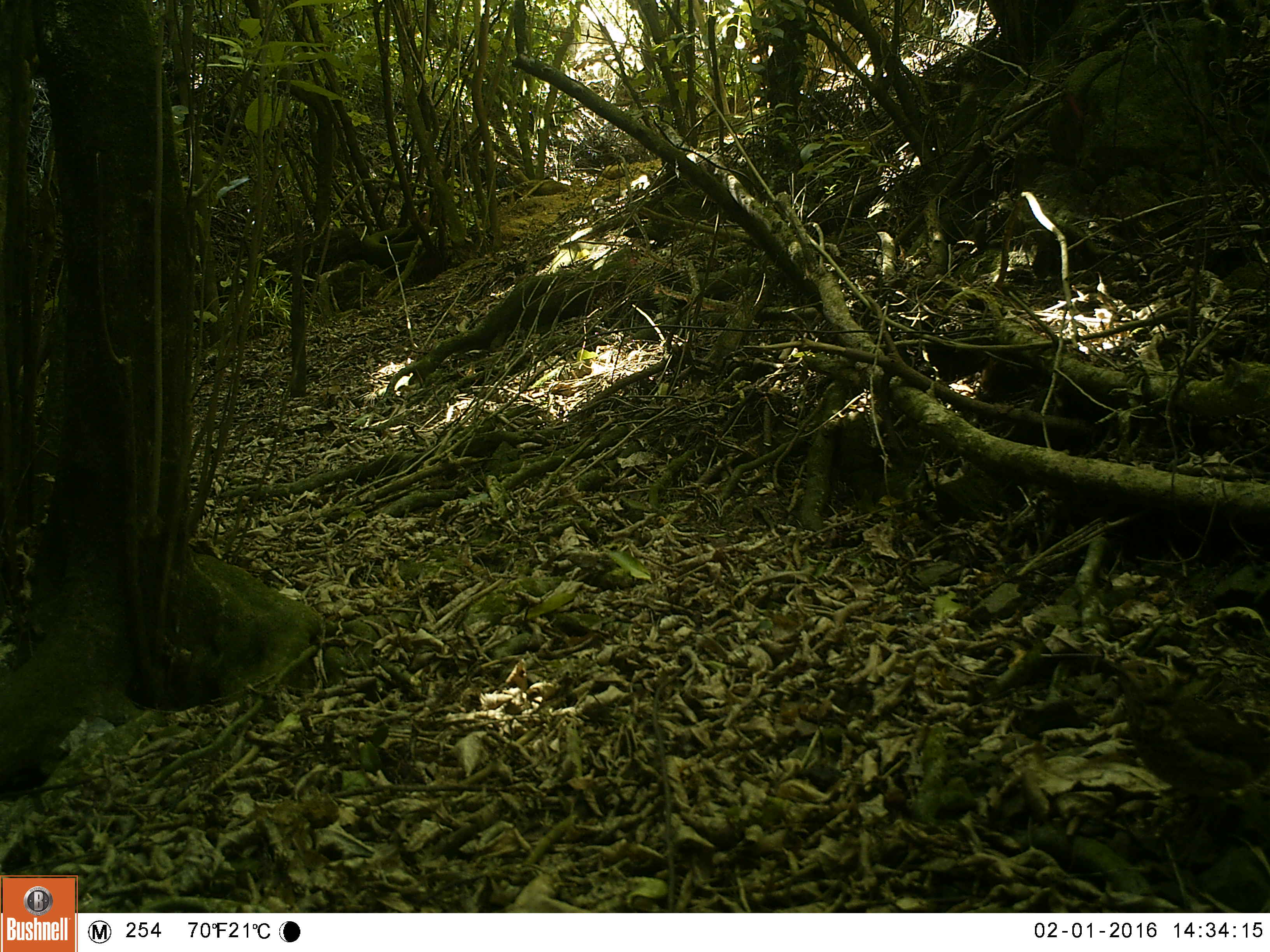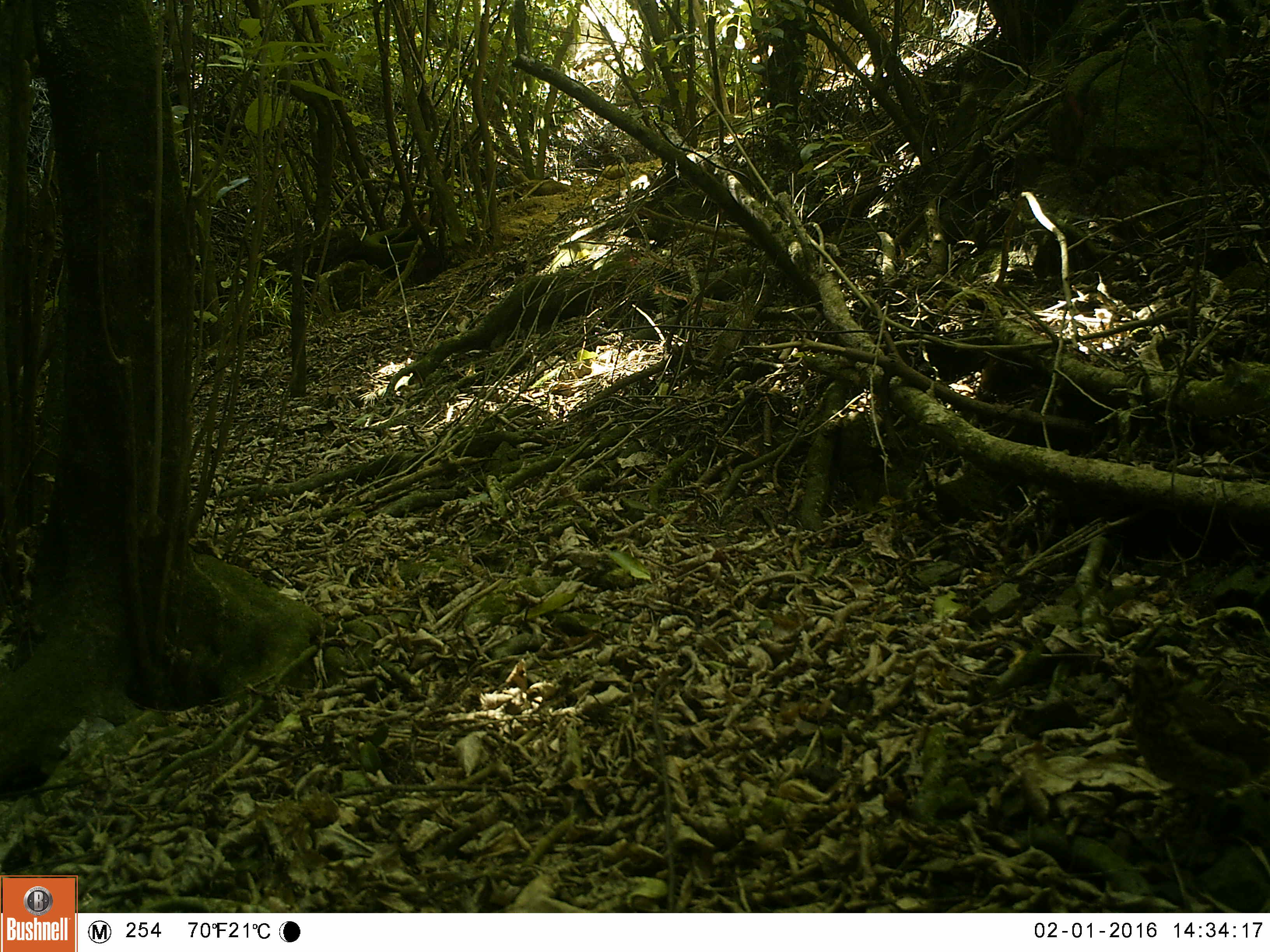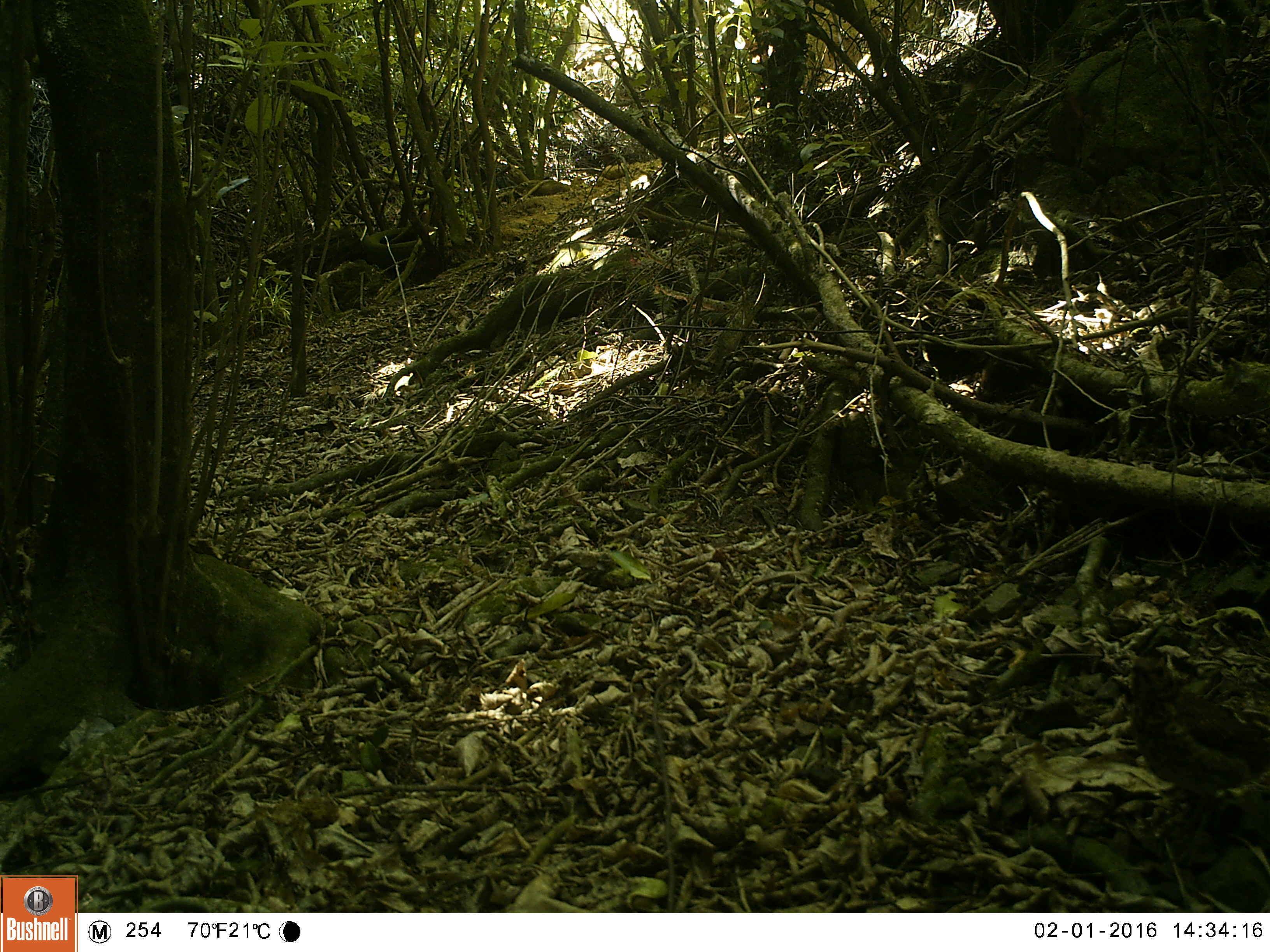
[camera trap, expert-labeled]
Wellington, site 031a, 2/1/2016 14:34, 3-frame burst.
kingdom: Animalia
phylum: Chordata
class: Aves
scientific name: Aves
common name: bird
Bird (Aves).